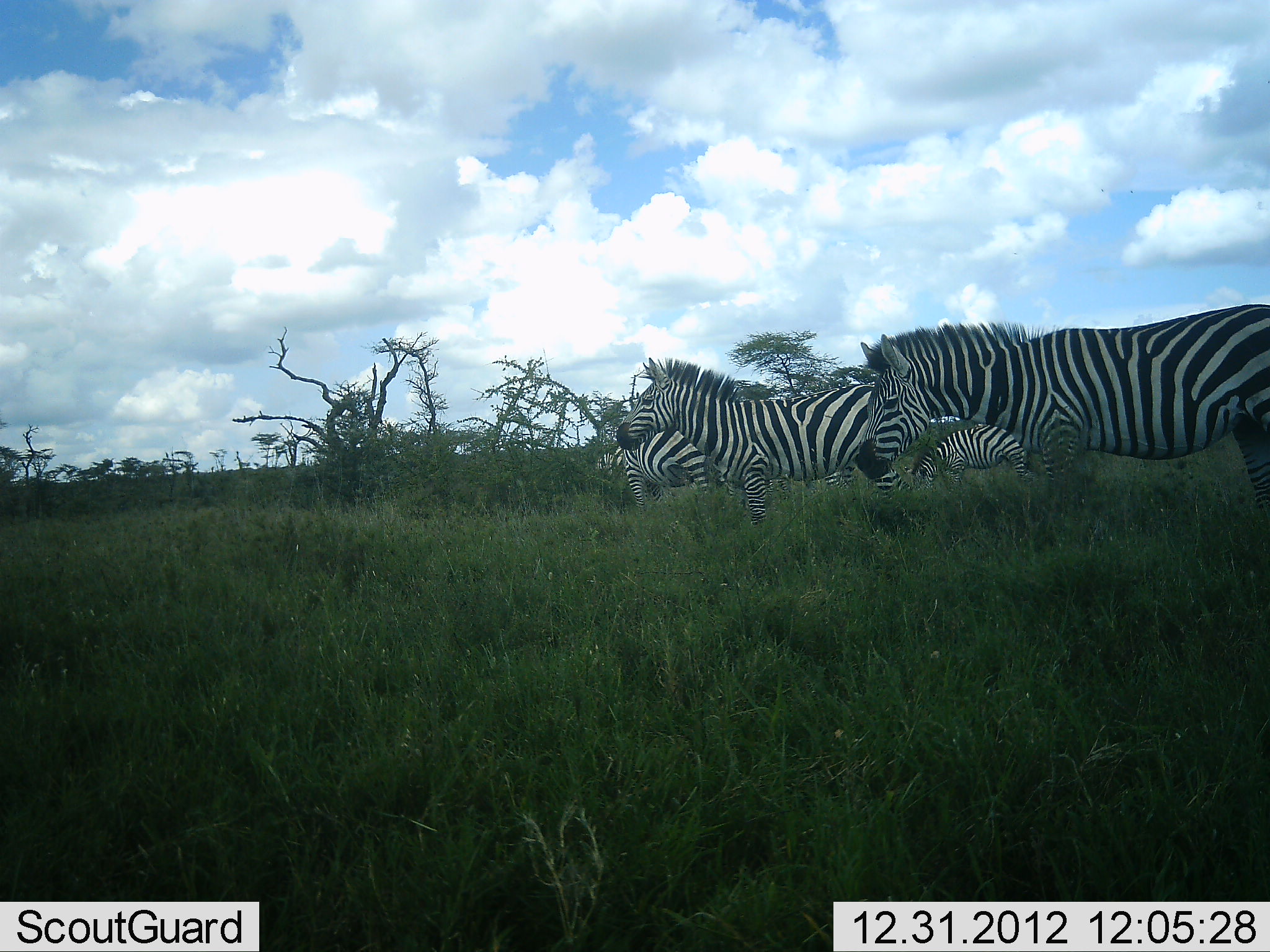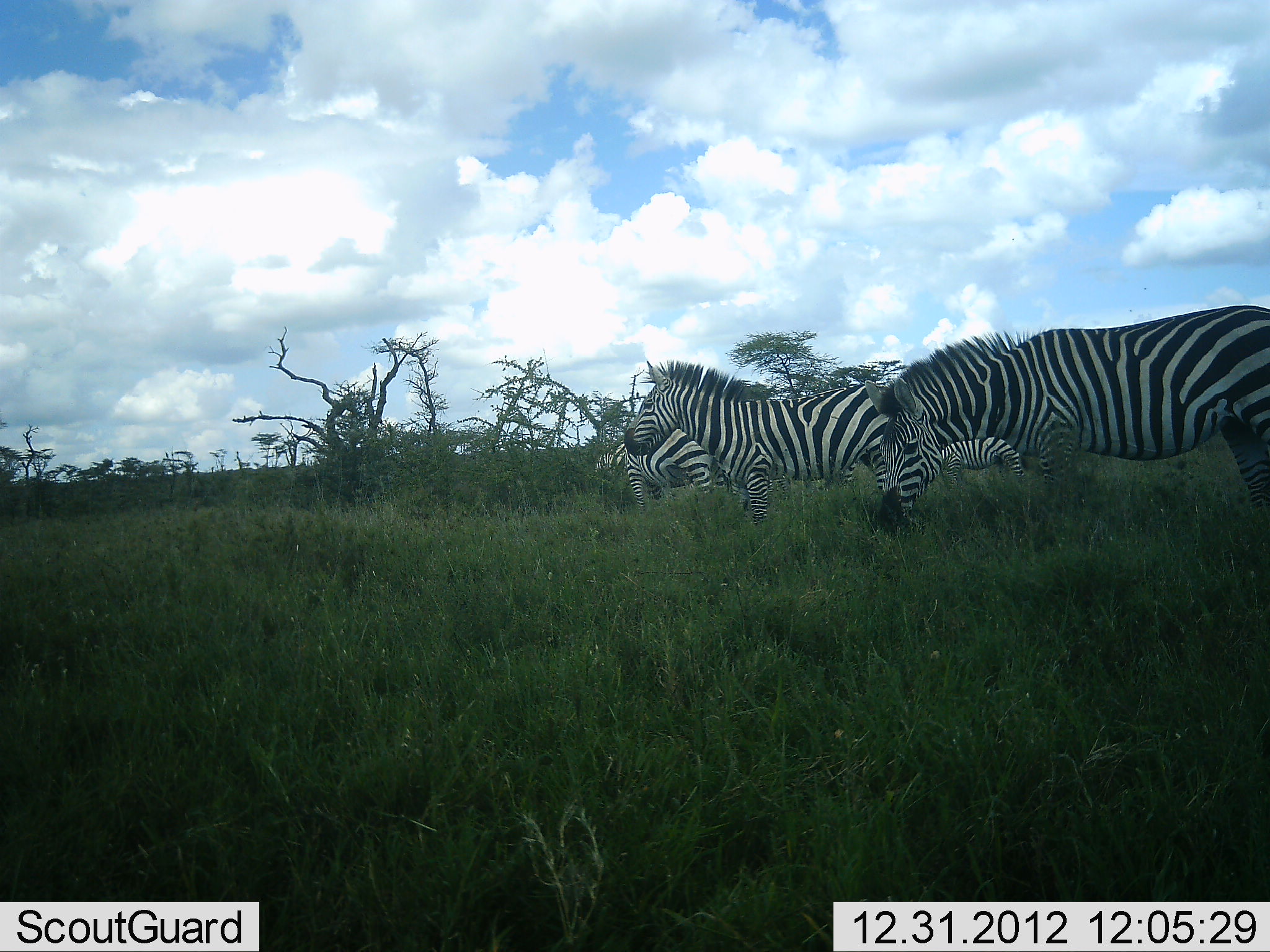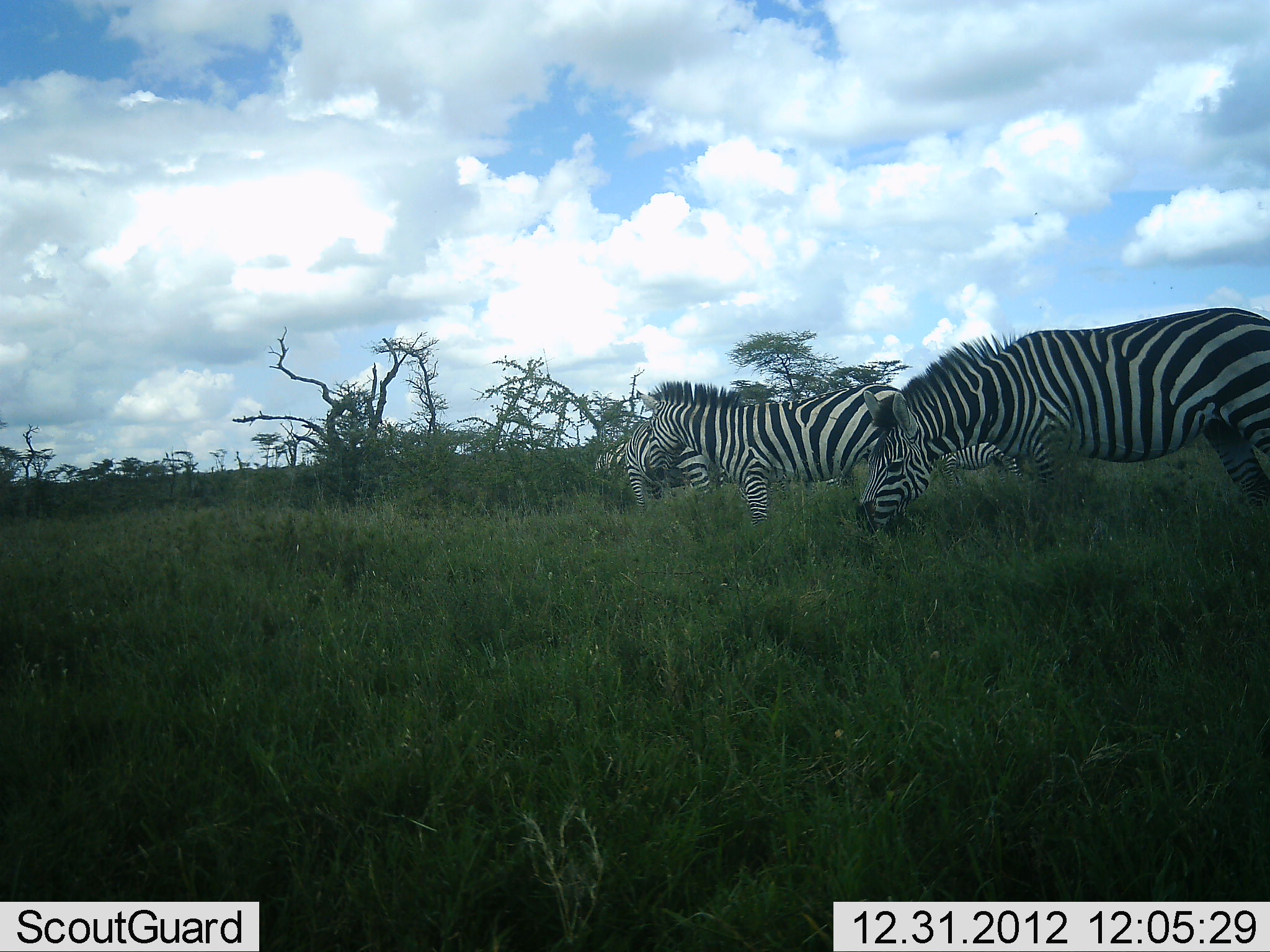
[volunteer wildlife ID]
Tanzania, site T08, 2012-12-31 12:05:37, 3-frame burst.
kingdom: Animalia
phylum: Chordata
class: Mammalia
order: Perissodactyla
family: Equidae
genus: Equus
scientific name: Equus quagga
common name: plains zebra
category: zebra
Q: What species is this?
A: Zebra (plains zebra) (Equus quagga).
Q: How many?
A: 4.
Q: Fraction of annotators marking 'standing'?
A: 63%.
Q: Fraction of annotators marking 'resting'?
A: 0%.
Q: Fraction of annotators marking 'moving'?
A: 26%.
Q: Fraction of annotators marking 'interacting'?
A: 5%.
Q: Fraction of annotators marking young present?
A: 0%.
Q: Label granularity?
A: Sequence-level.